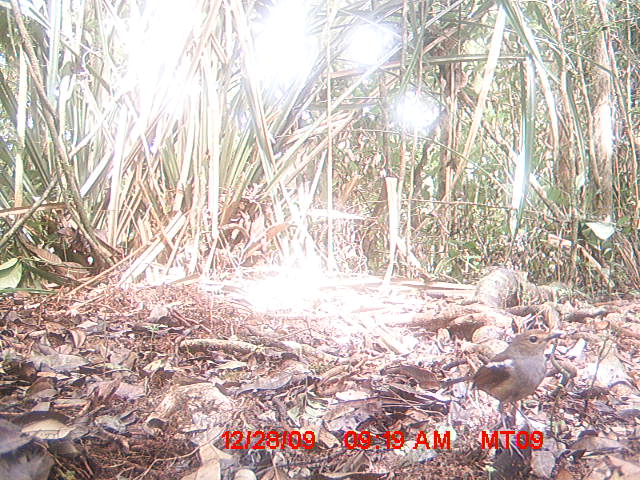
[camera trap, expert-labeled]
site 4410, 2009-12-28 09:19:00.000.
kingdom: Animalia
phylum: Chordata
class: Aves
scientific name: Aves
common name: bird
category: unknown bird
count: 1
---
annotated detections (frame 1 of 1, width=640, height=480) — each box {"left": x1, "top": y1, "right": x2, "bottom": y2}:
unknown bird: {"left": 441, "top": 327, "right": 562, "bottom": 429}